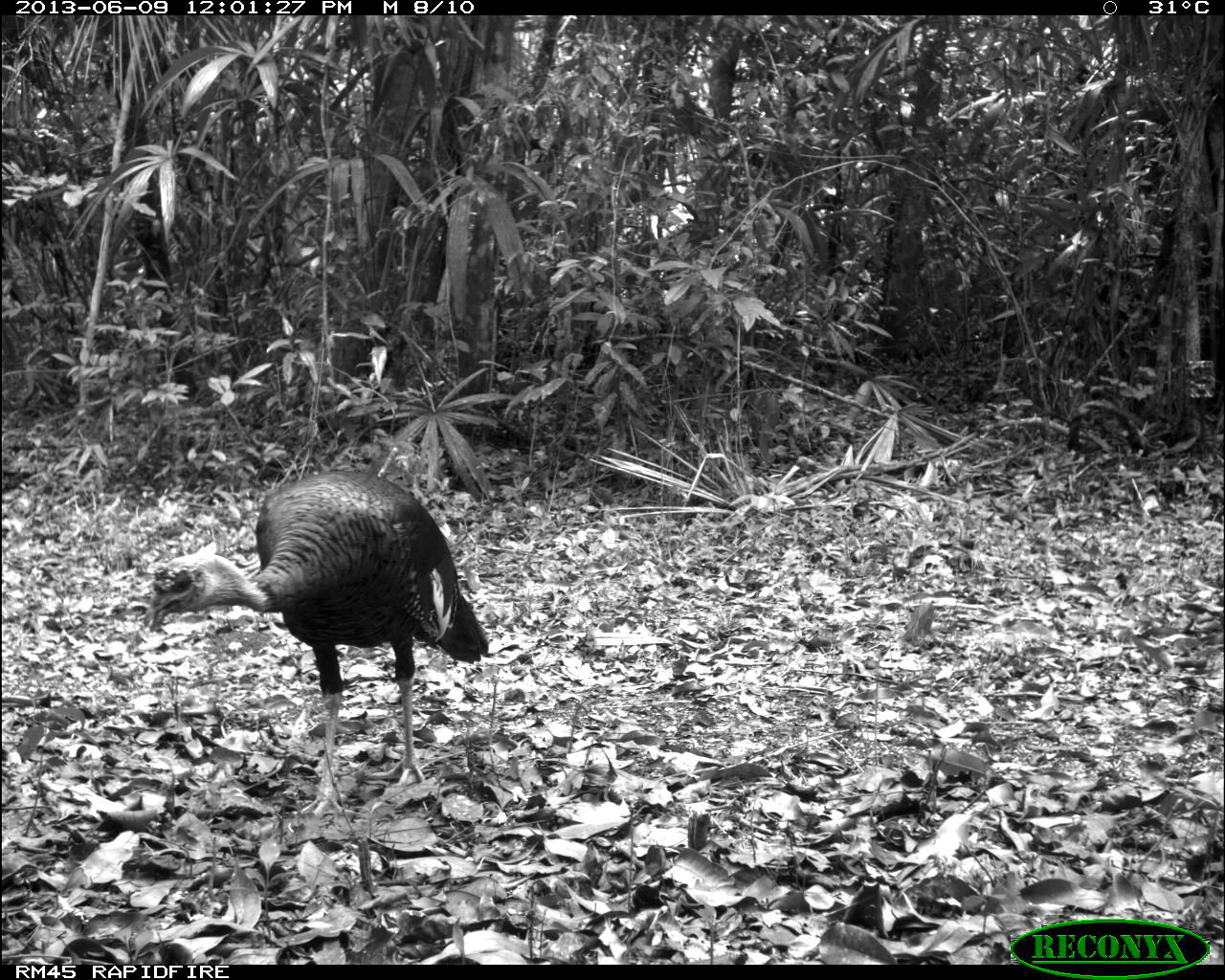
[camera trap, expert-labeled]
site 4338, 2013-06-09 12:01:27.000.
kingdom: Animalia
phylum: Chordata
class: Aves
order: Galliformes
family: Phasianidae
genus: Meleagris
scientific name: Meleagris ocellata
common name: ocellated turkey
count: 1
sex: male